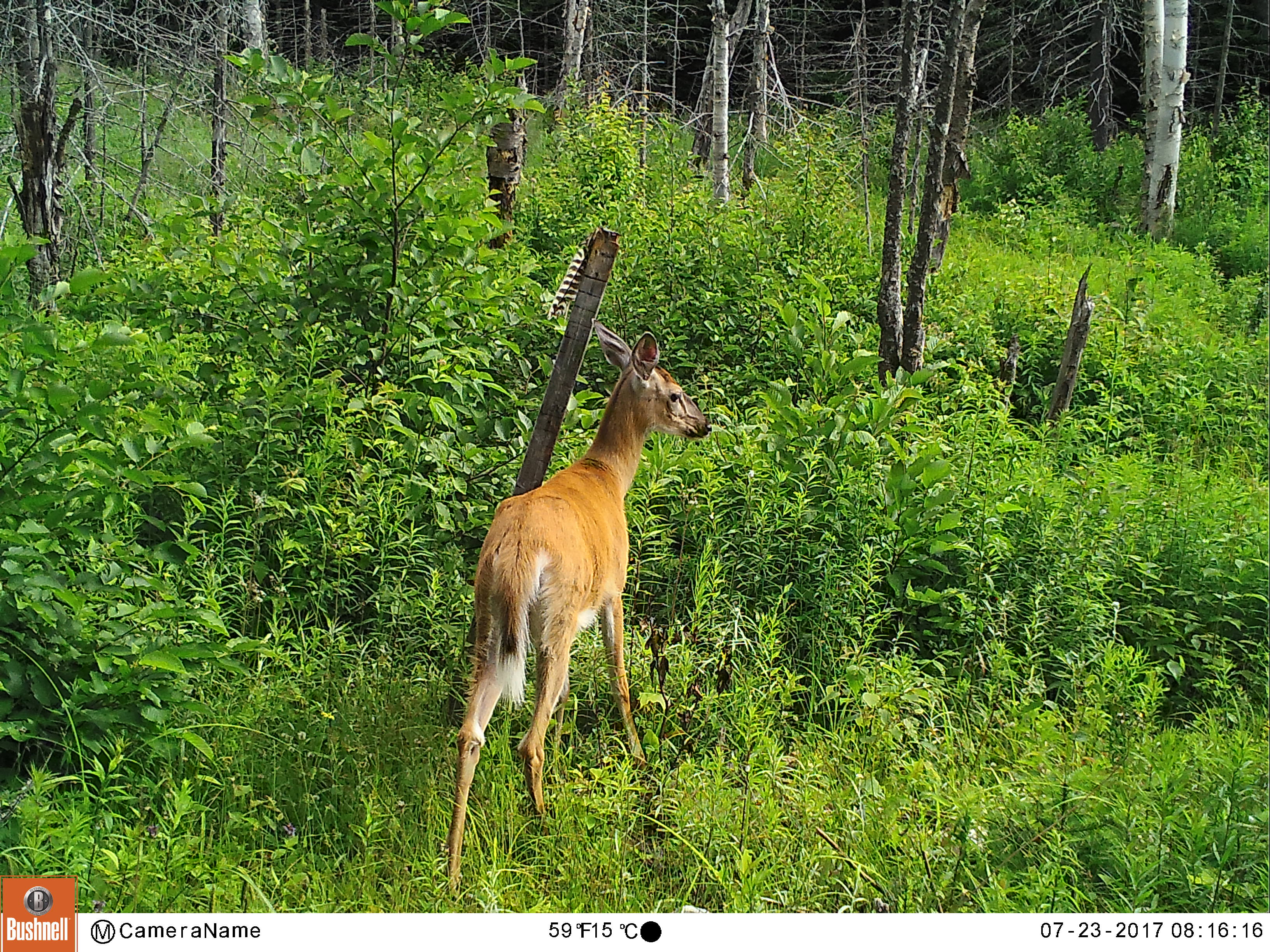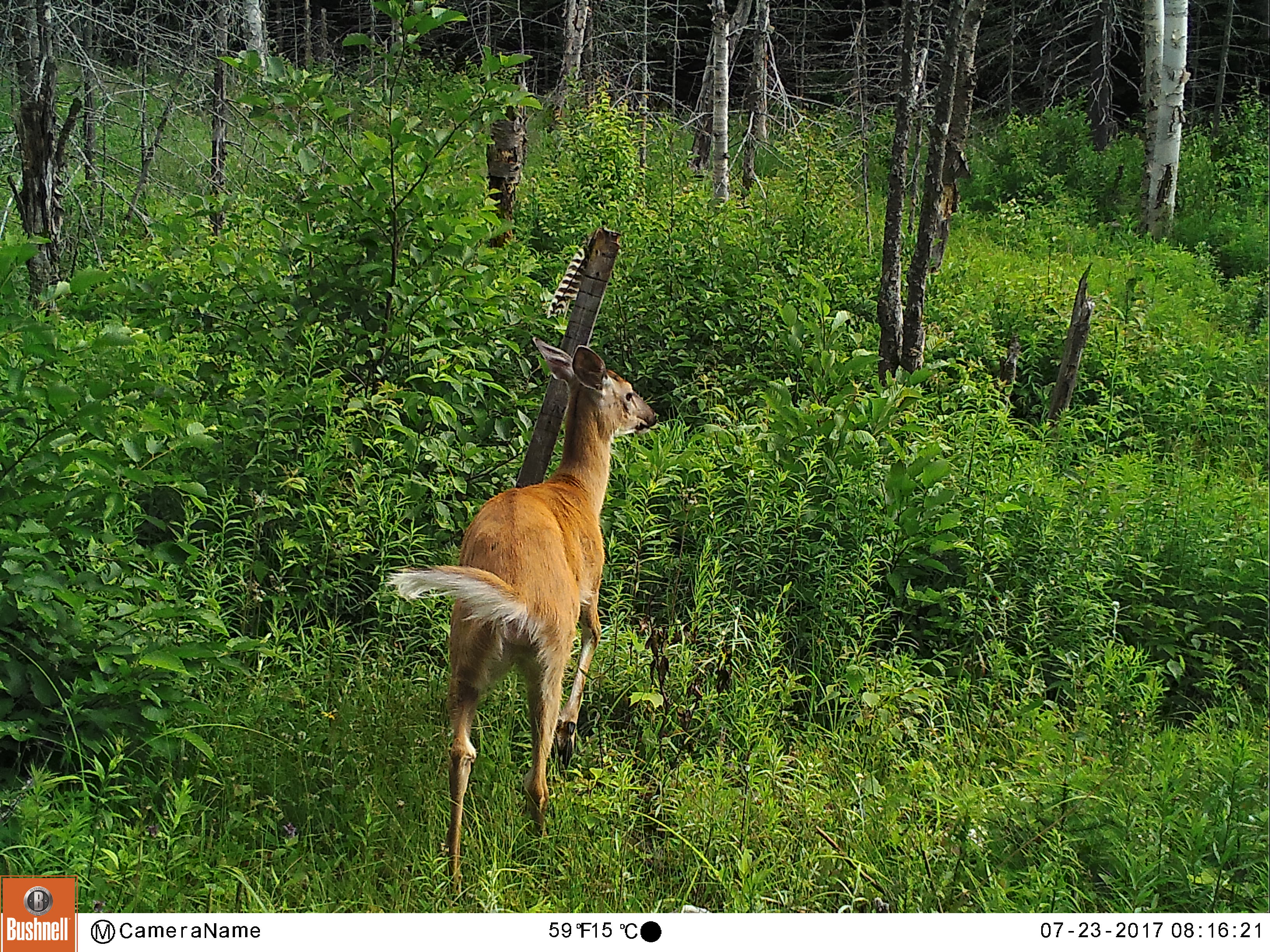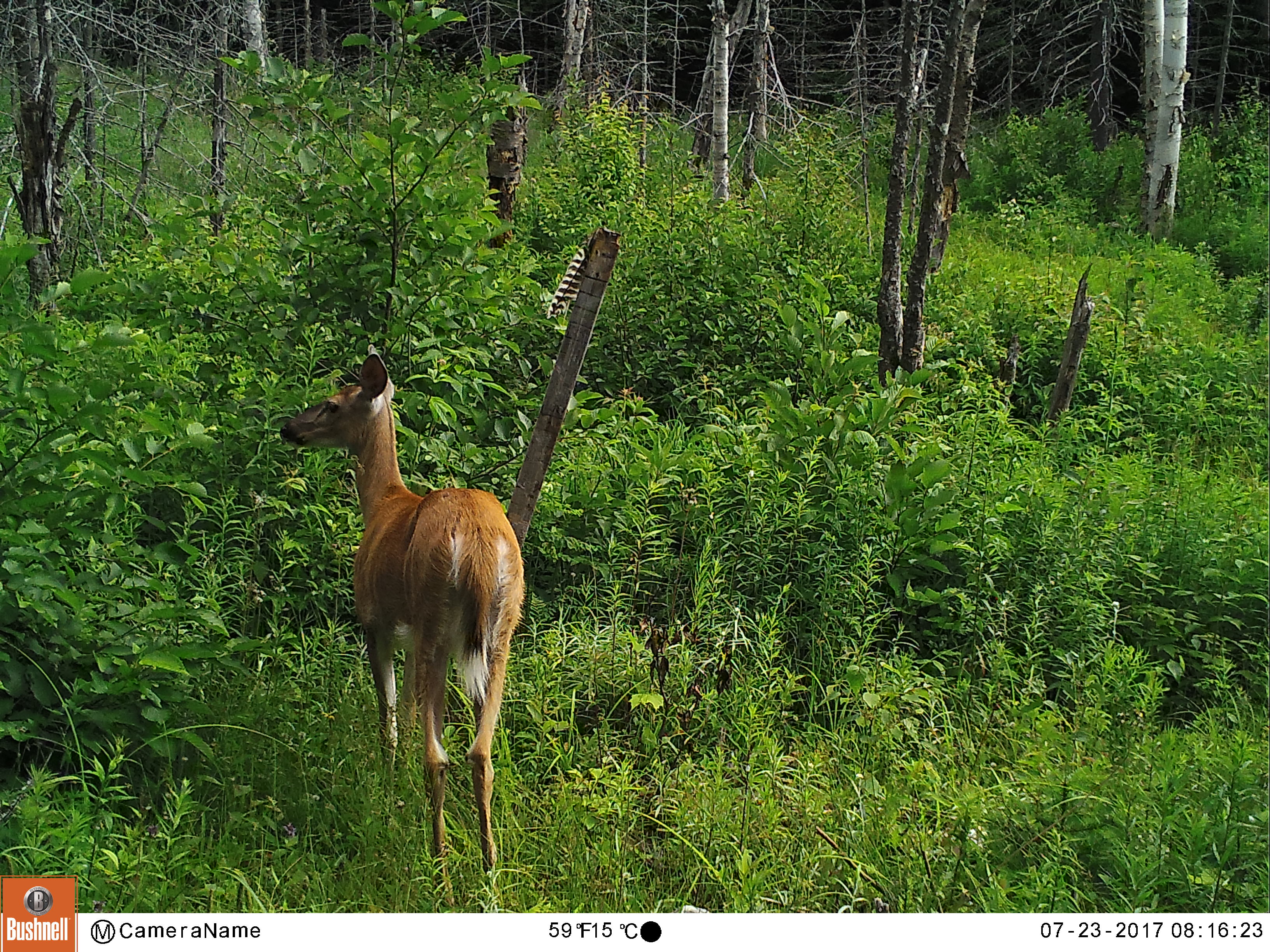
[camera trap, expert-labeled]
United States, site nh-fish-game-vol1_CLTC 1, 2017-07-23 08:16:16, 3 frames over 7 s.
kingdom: Animalia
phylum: Chordata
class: Mammalia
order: Artiodactyla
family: Cervidae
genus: Odocoileus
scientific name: Odocoileus virginianus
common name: white-tailed deer